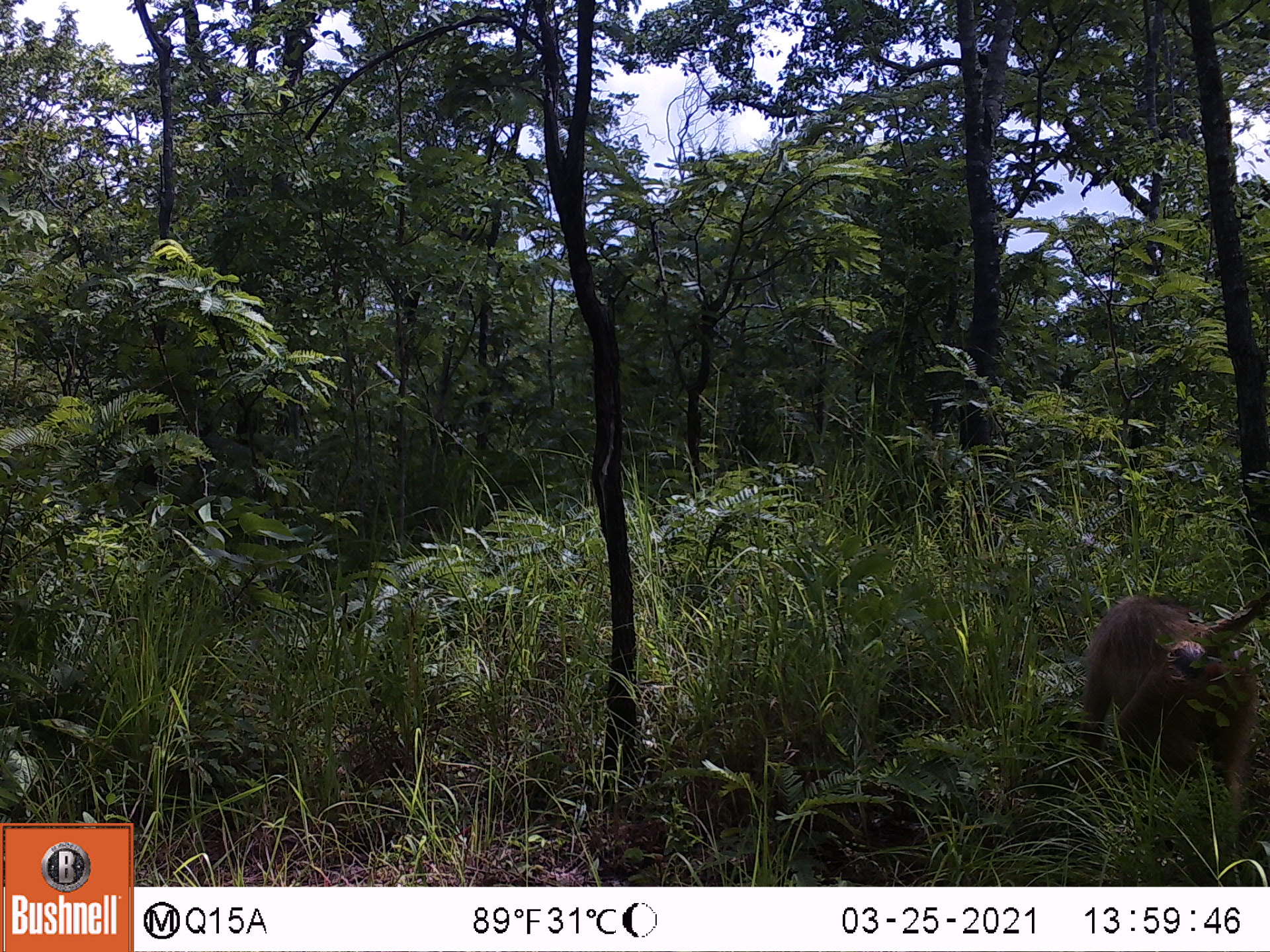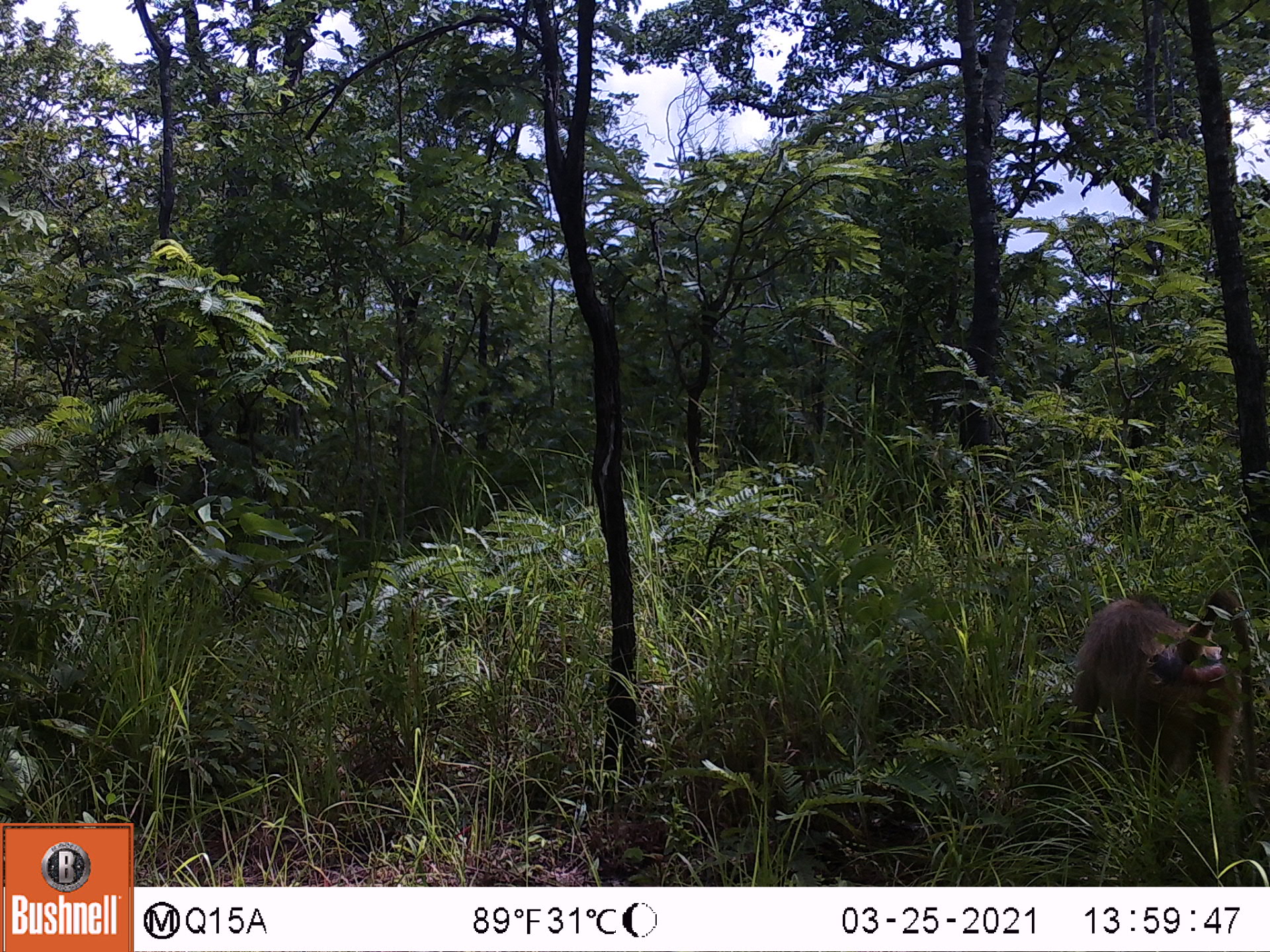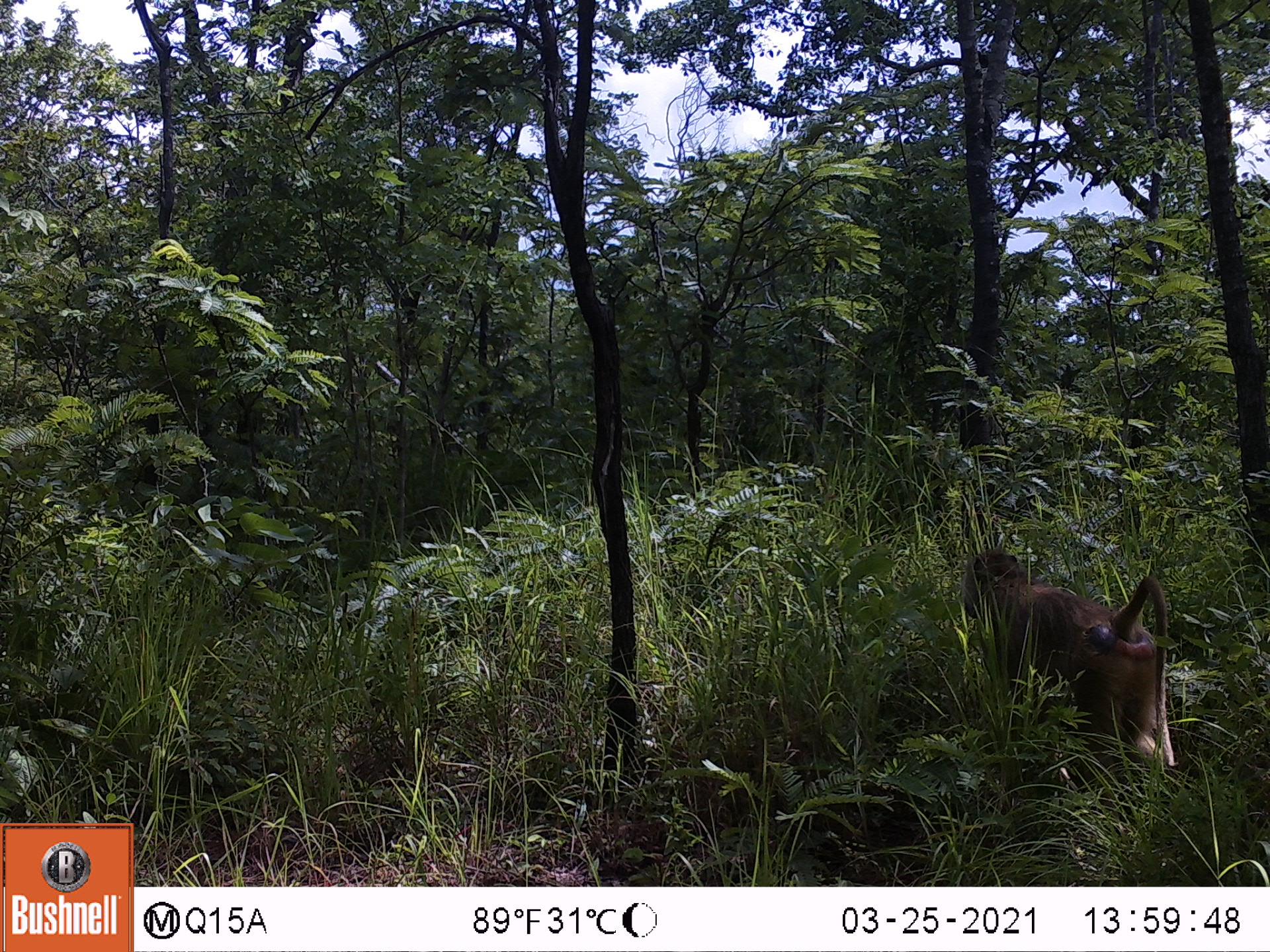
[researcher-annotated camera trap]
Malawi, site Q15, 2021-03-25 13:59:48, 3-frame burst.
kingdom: Animalia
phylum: Chordata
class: Mammalia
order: Primates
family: Cercopithecidae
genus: Papio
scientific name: Papio cynocephalus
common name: yellow baboon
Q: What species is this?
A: Yellow baboon (Papio cynocephalus).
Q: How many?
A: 1.